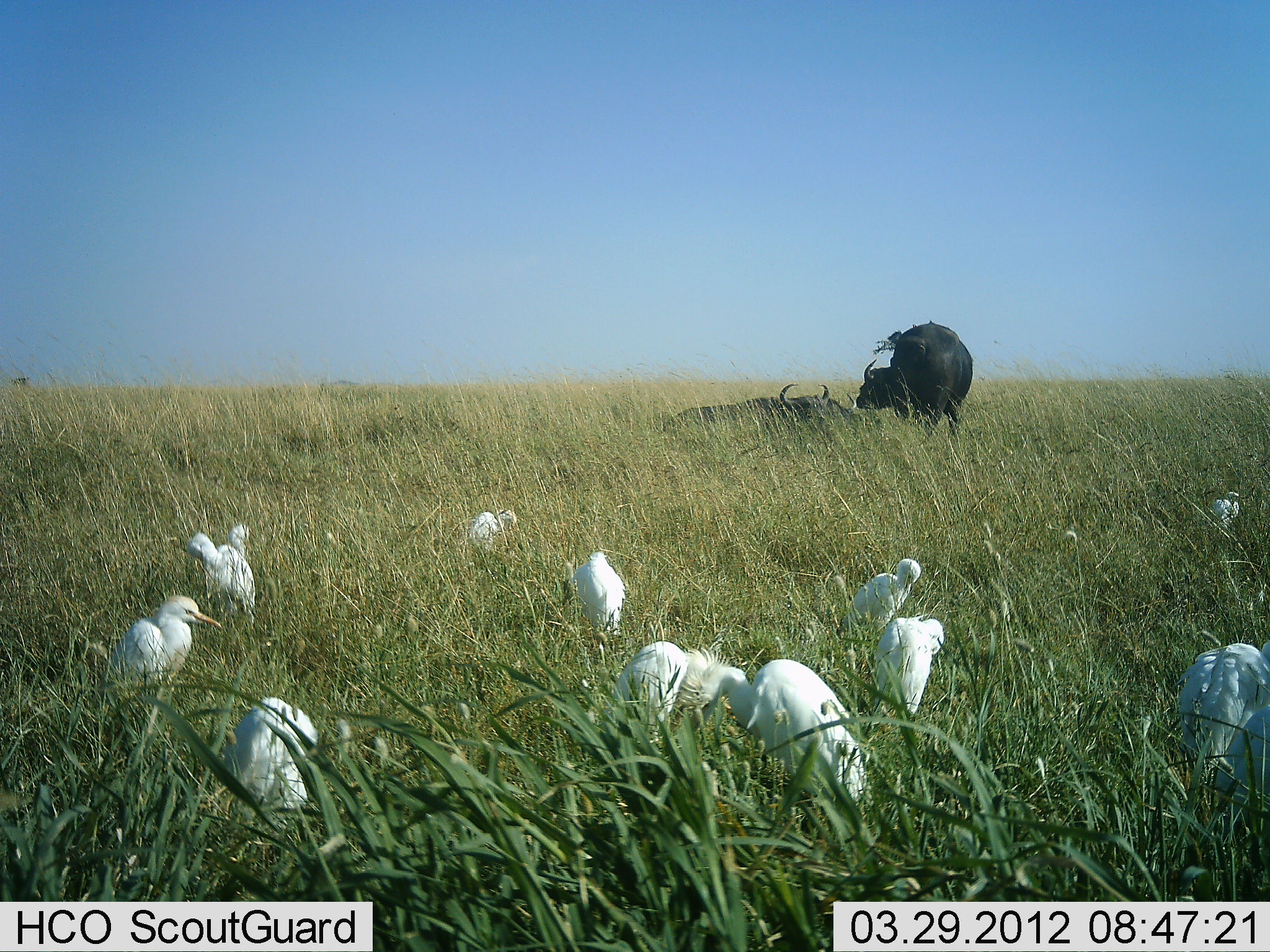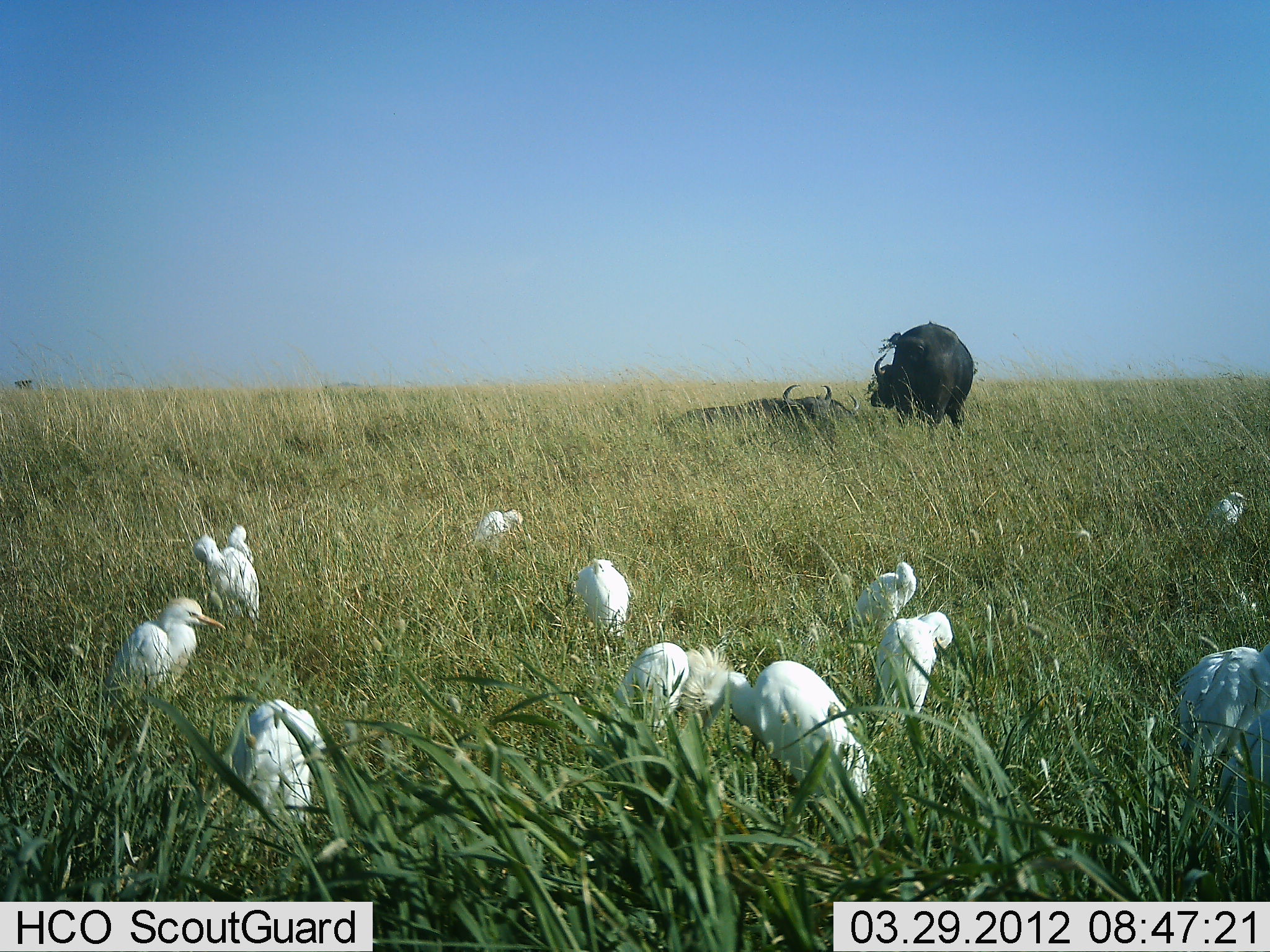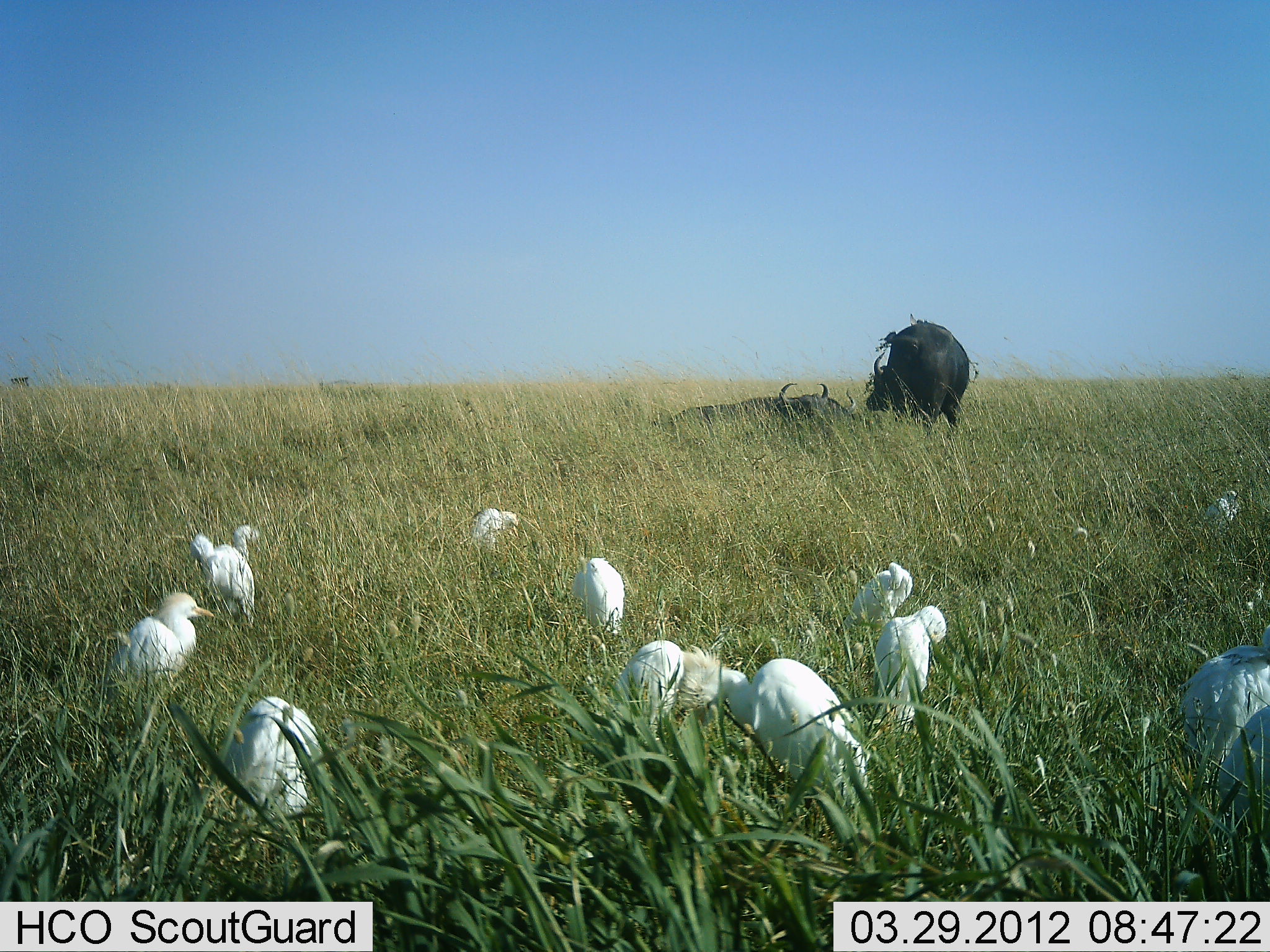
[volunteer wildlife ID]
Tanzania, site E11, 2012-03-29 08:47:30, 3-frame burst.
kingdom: Animalia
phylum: Chordata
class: Mammalia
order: Artiodactyla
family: Bovidae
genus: Syncerus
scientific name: Syncerus caffer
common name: cape buffalo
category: buffalo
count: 2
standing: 82%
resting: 100%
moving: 6%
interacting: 0%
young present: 0%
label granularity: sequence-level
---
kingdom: Animalia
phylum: Chordata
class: Aves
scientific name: Aves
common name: bird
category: otherbird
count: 11-50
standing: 86%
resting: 19%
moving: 10%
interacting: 10%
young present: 0%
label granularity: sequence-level